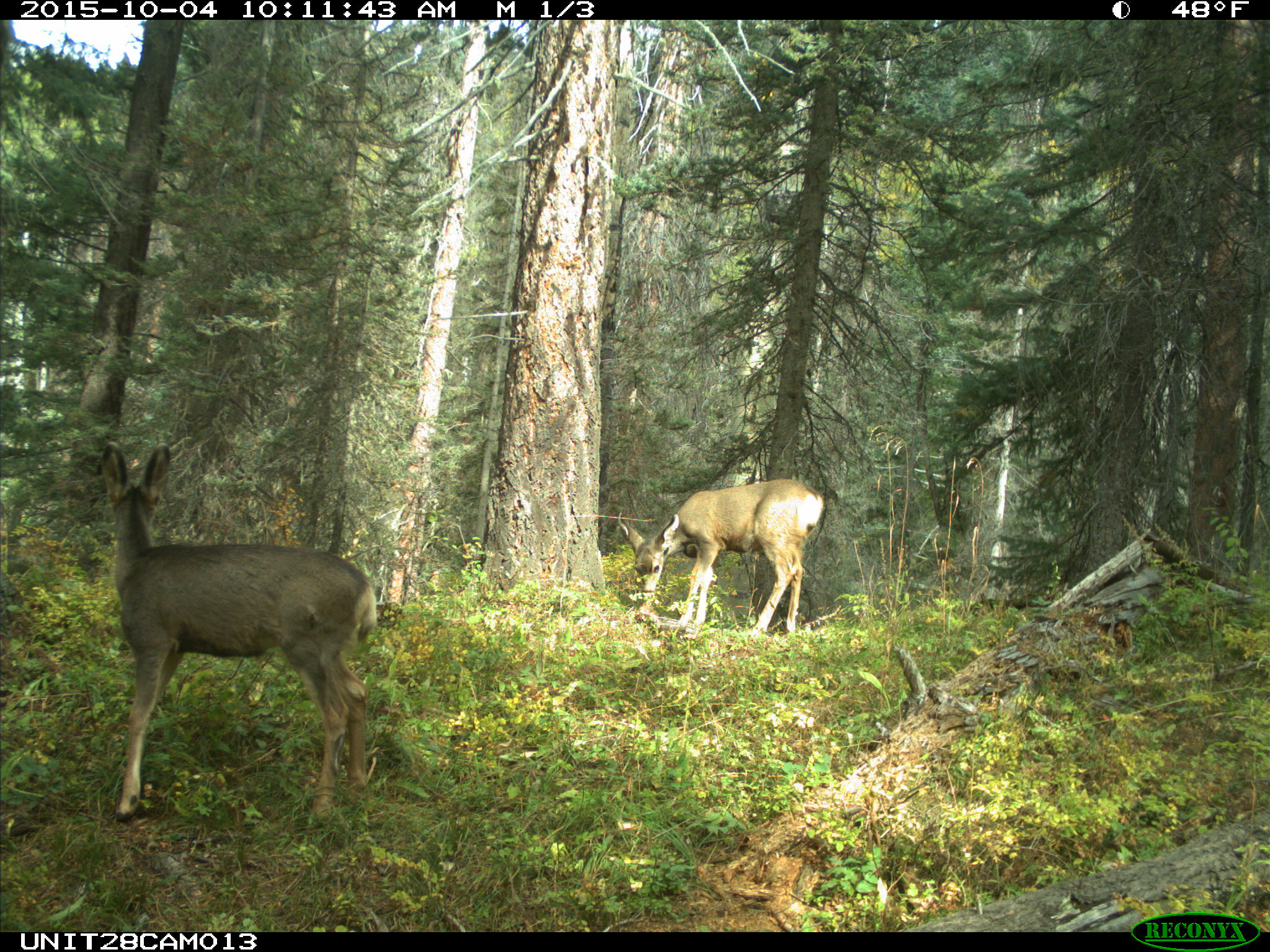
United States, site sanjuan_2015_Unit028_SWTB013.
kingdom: Animalia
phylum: Chordata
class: Mammalia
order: Artiodactyla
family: Cervidae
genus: Odocoileus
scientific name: Odocoileus hemionus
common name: mule deer